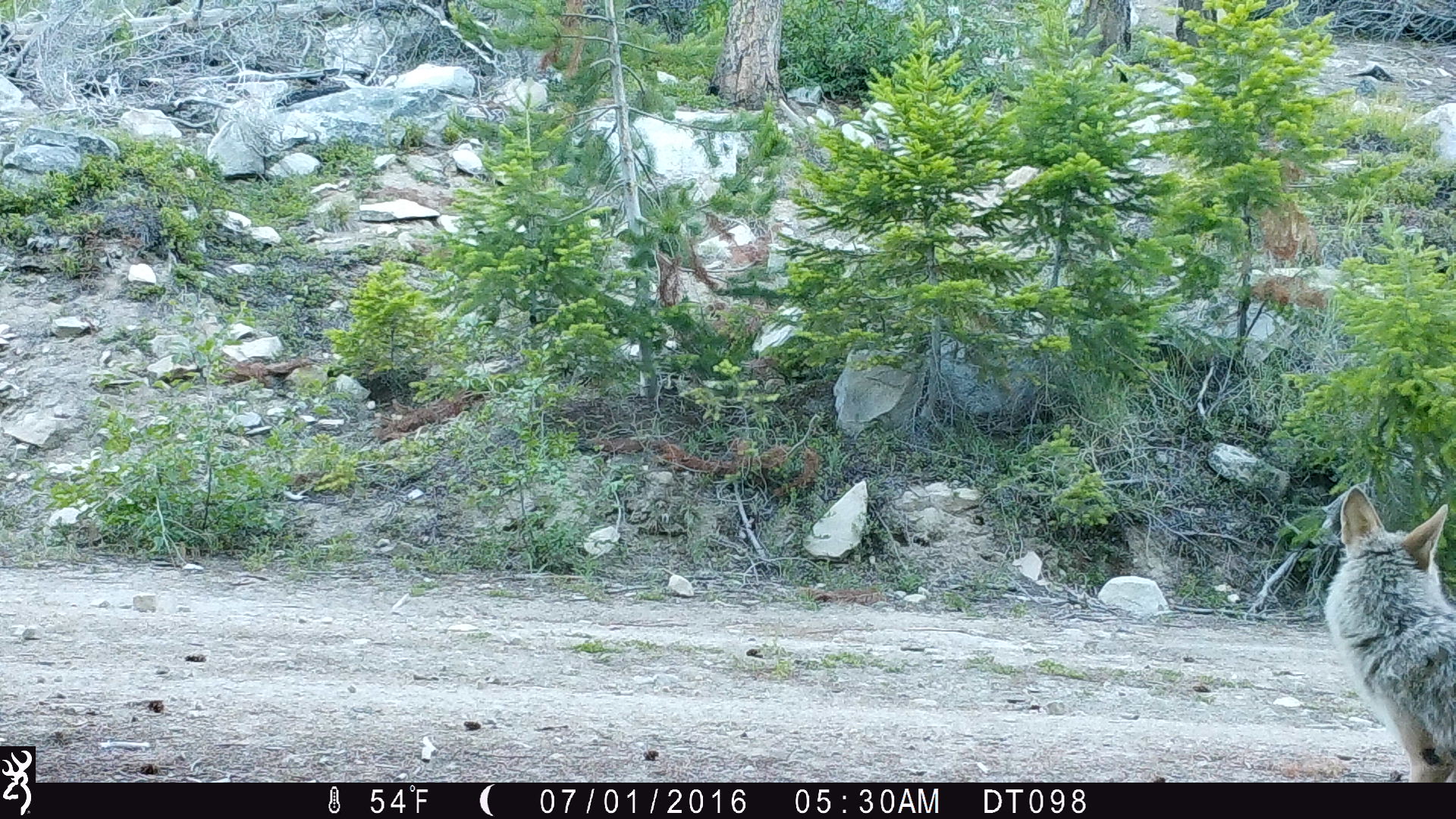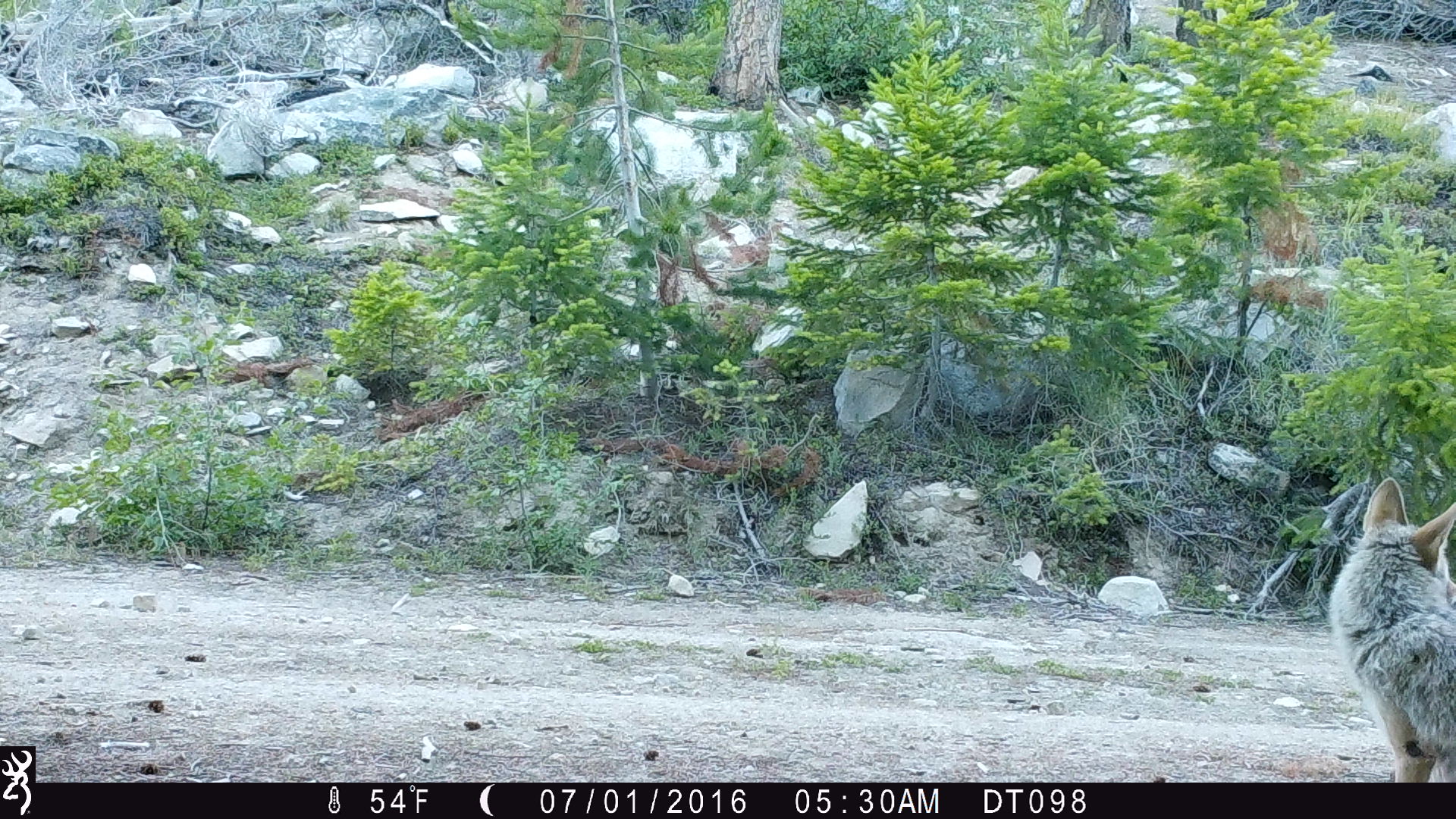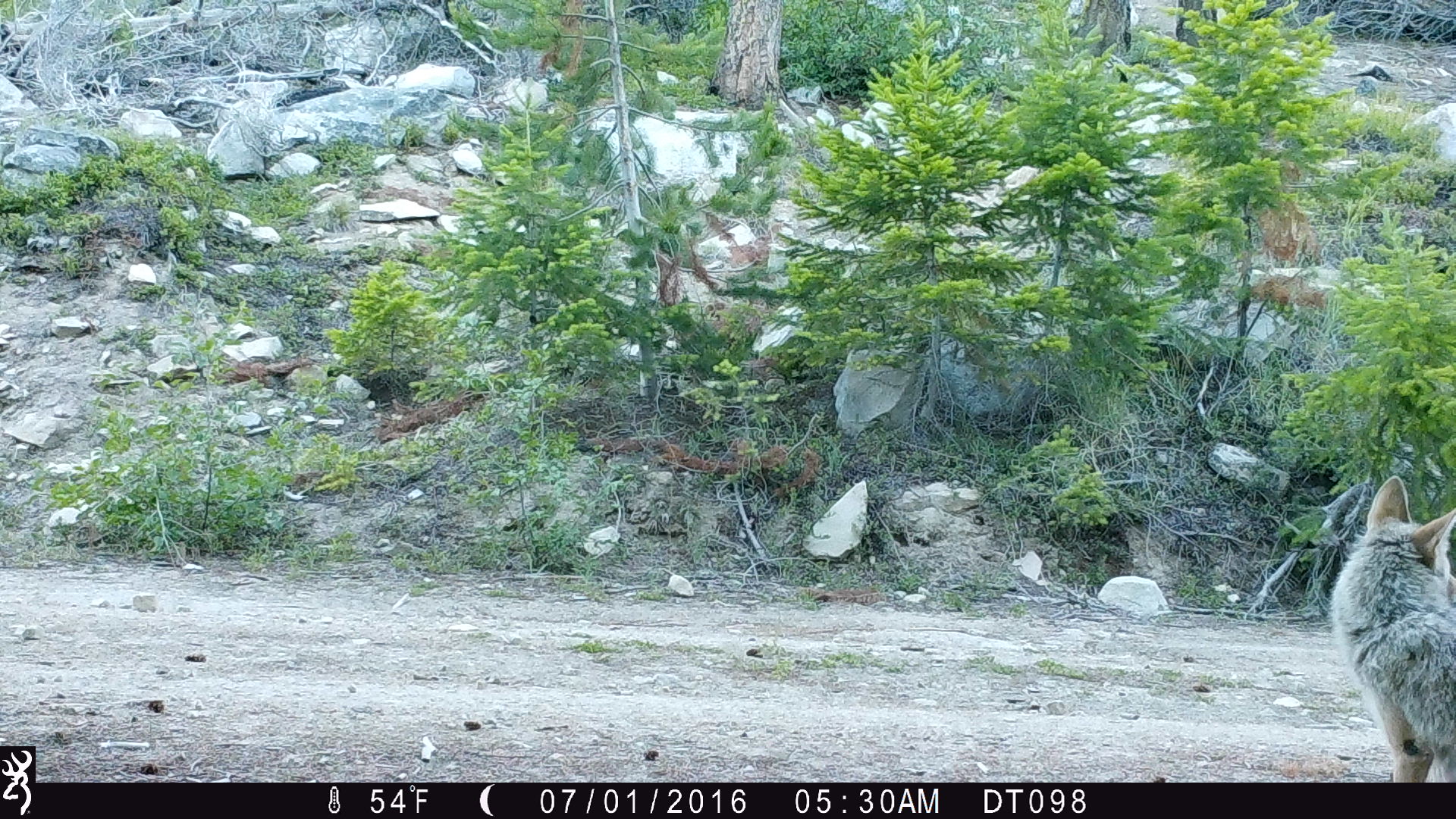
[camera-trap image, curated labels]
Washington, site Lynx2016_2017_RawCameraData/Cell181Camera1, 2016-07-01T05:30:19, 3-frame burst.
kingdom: Animalia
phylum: Chordata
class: Mammalia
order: Carnivora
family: Canidae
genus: Canis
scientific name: Canis latrans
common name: coyote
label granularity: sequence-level